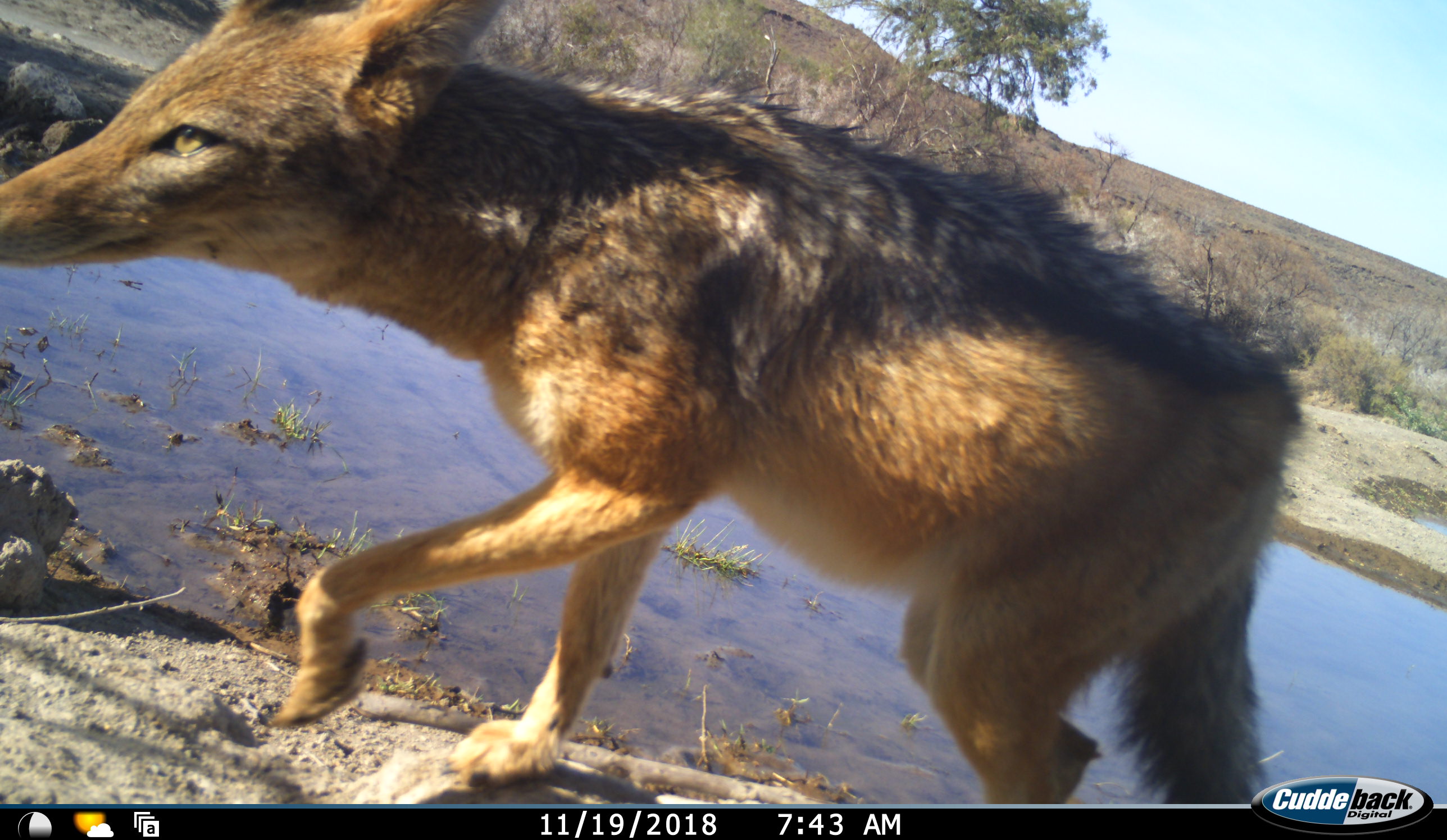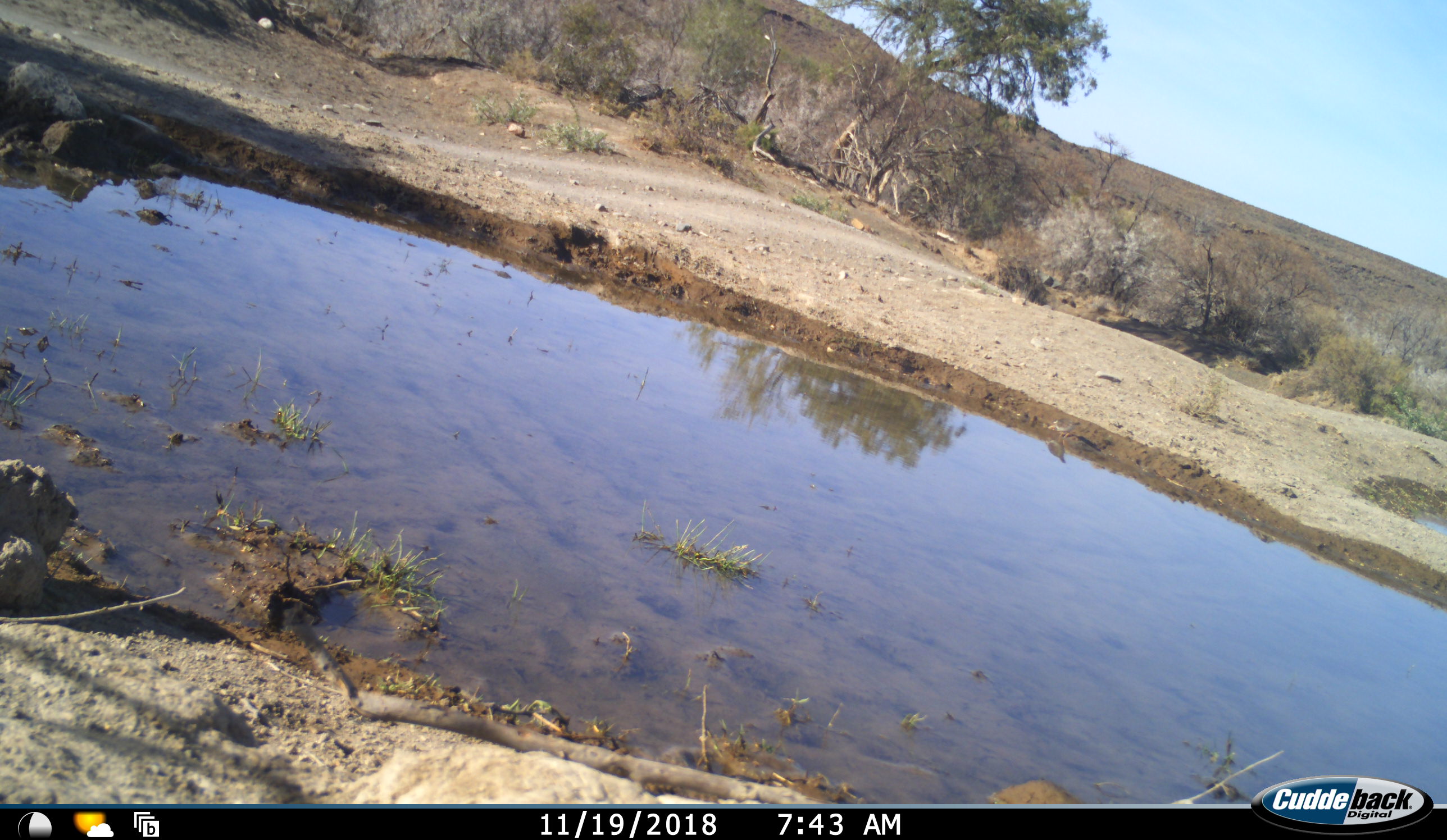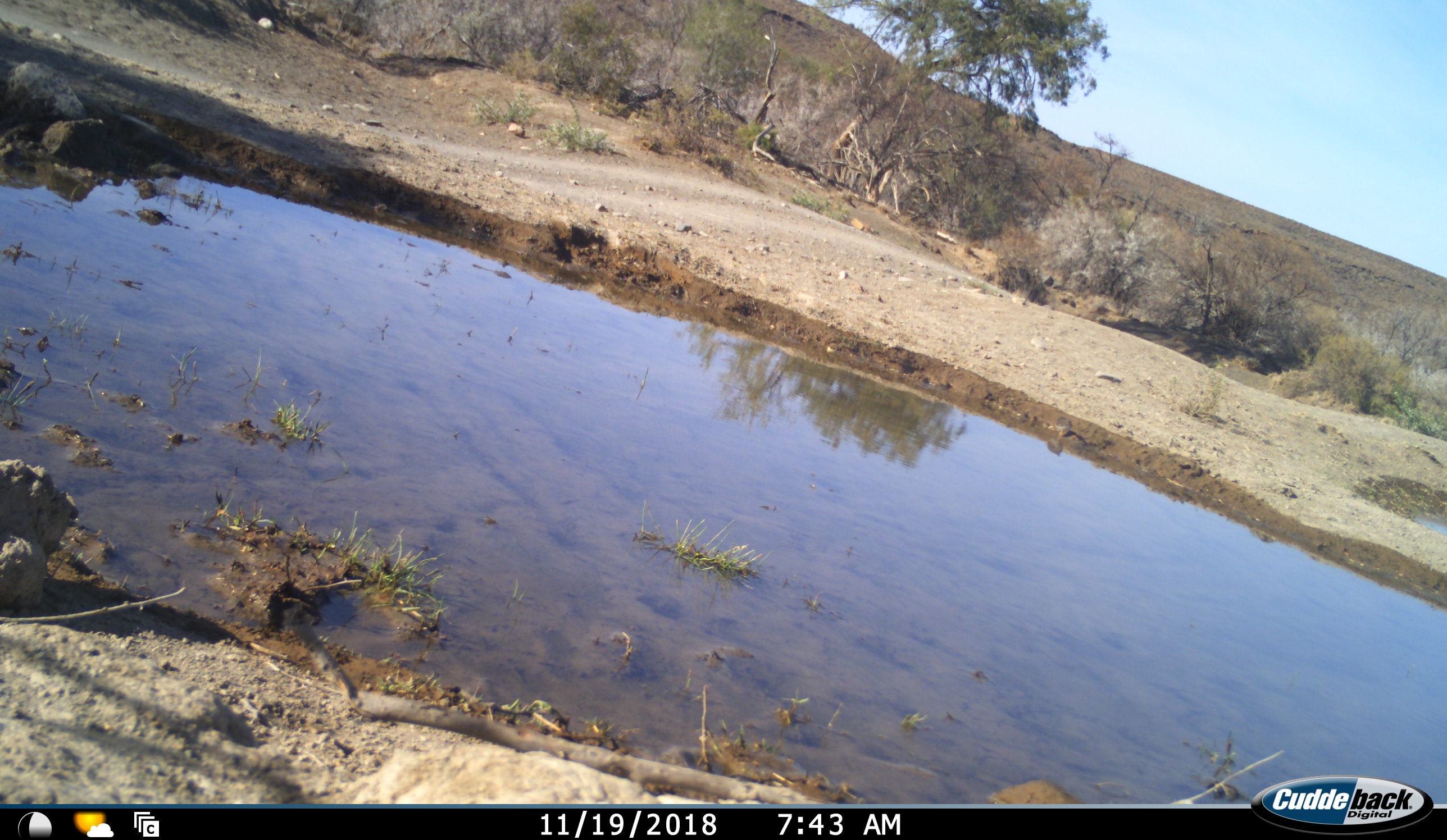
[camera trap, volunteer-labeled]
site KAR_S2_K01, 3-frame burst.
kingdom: Animalia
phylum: Chordata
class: Mammalia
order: Carnivora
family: Canidae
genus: Lupulella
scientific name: Lupulella mesomelas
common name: black-backed jackal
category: jackalblackbacked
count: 1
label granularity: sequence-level